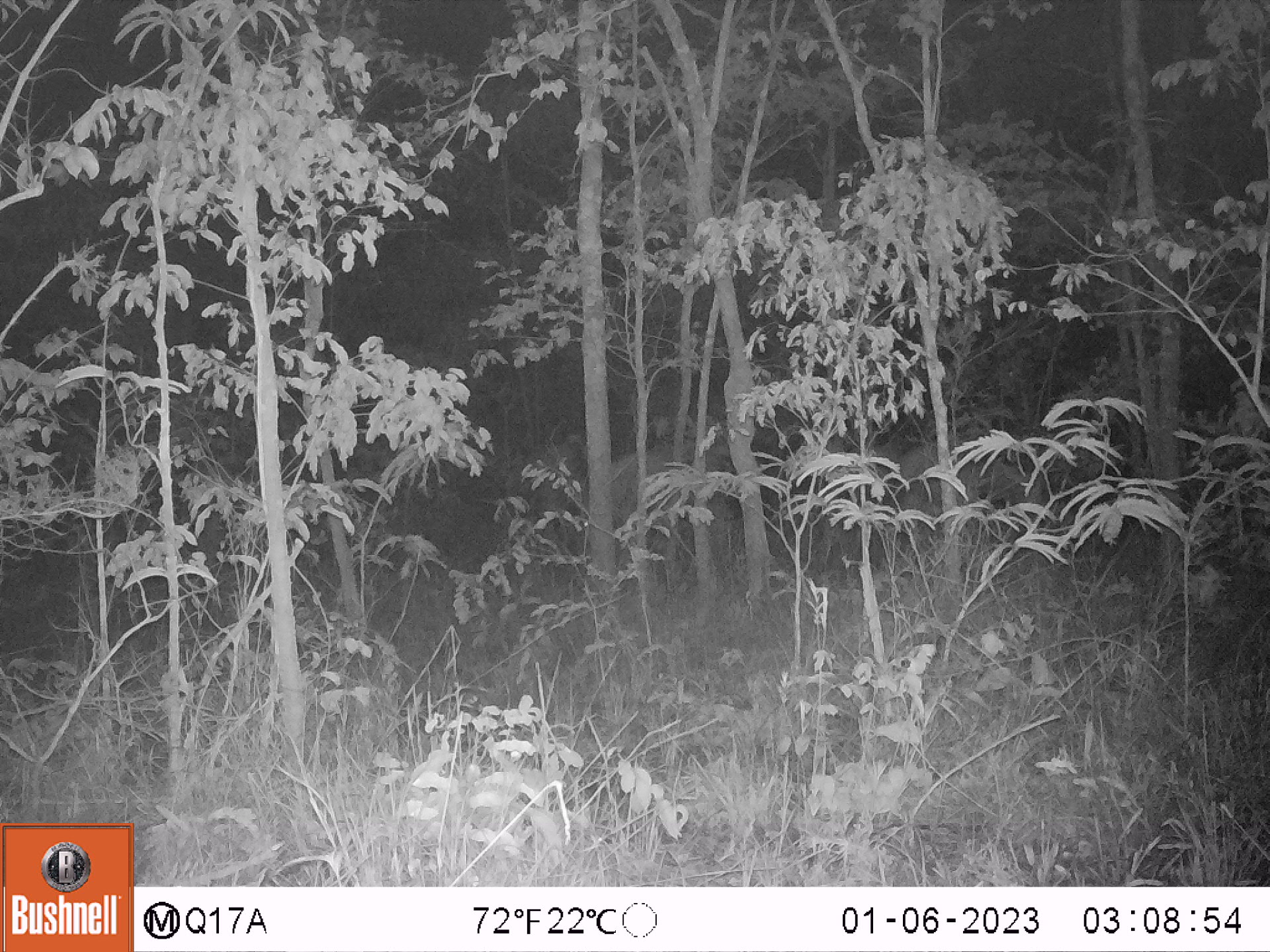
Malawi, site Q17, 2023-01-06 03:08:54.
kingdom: Animalia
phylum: Chordata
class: Mammalia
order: Artiodactyla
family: Bovidae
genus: Hippotragus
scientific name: Hippotragus niger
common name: sable antelope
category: sable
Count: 2.